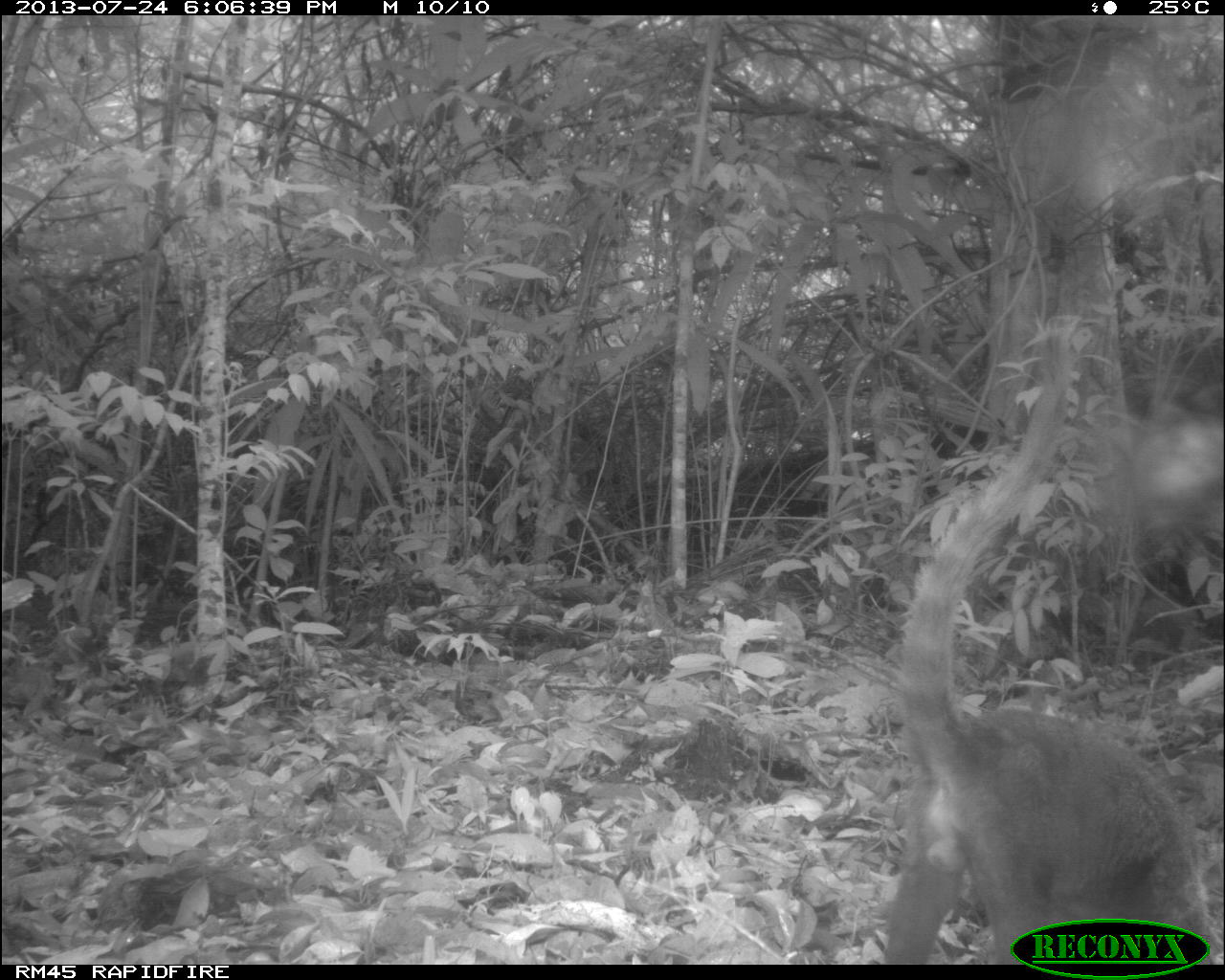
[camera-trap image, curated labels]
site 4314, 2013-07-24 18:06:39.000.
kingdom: Animalia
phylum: Chordata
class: Mammalia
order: Carnivora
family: Procyonidae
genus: Nasua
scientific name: Nasua narica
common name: white-nosed coati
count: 1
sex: male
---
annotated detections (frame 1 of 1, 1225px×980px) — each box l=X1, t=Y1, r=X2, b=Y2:
nasua narica: l=868, t=321, r=1222, b=963